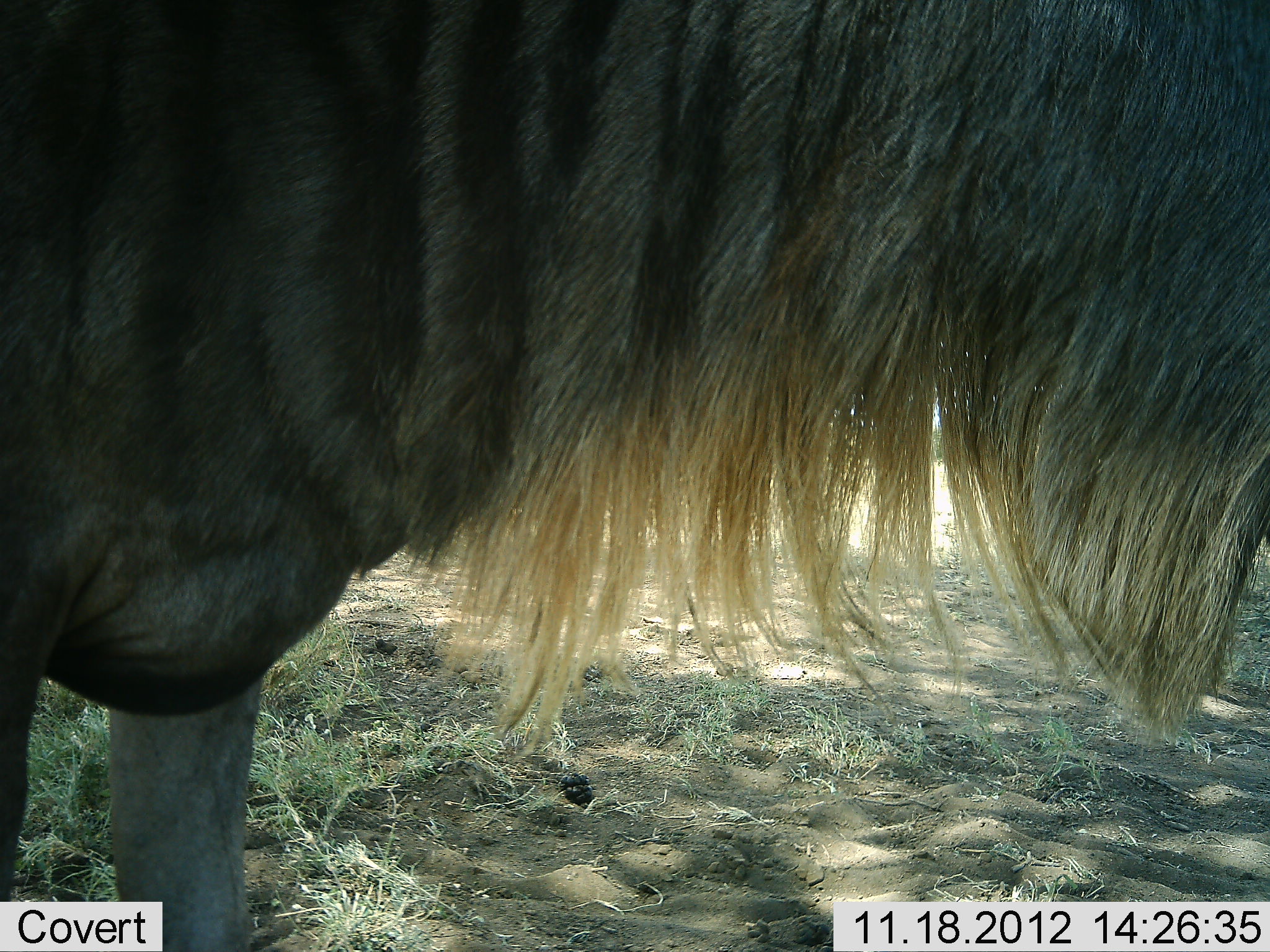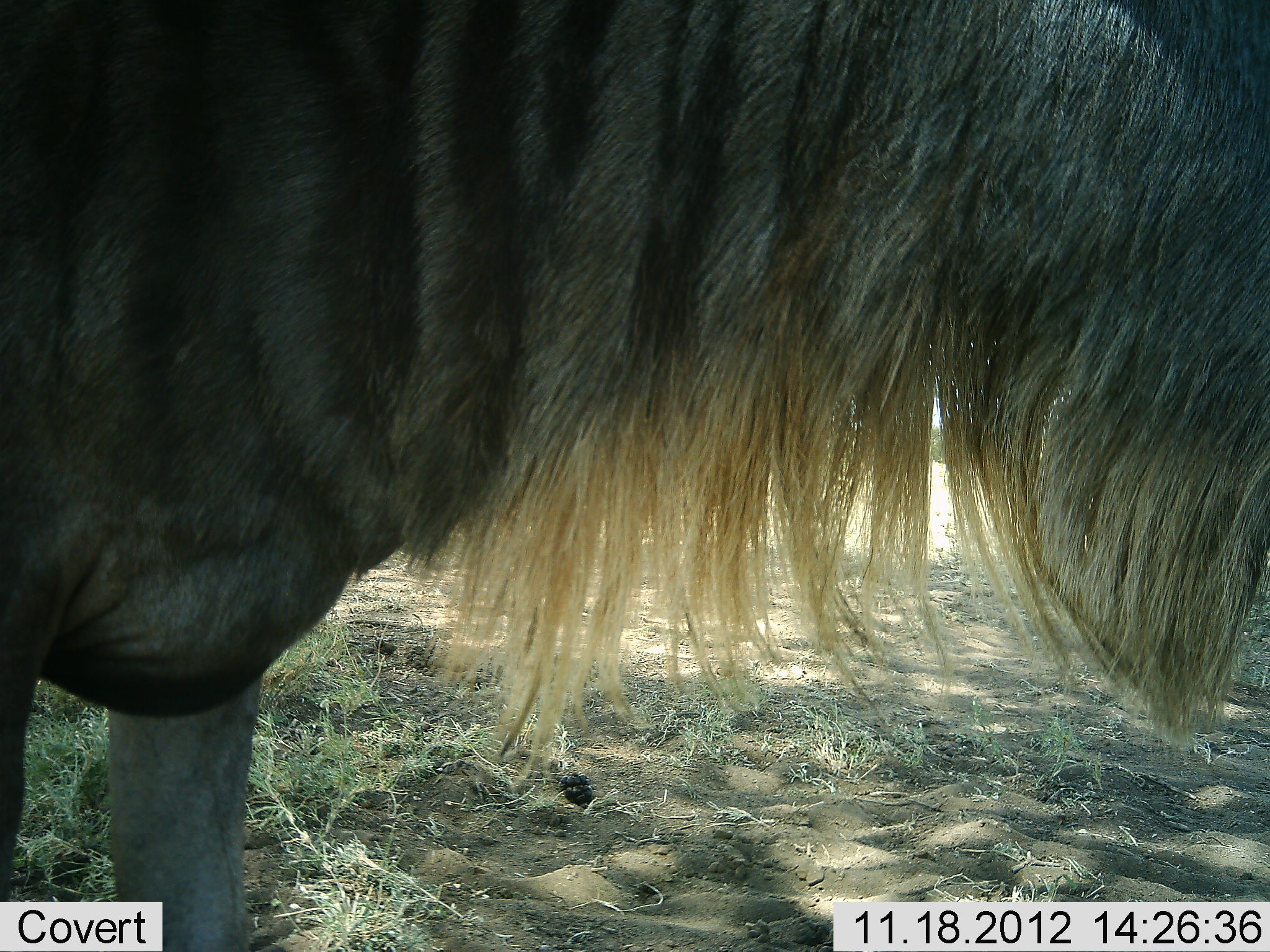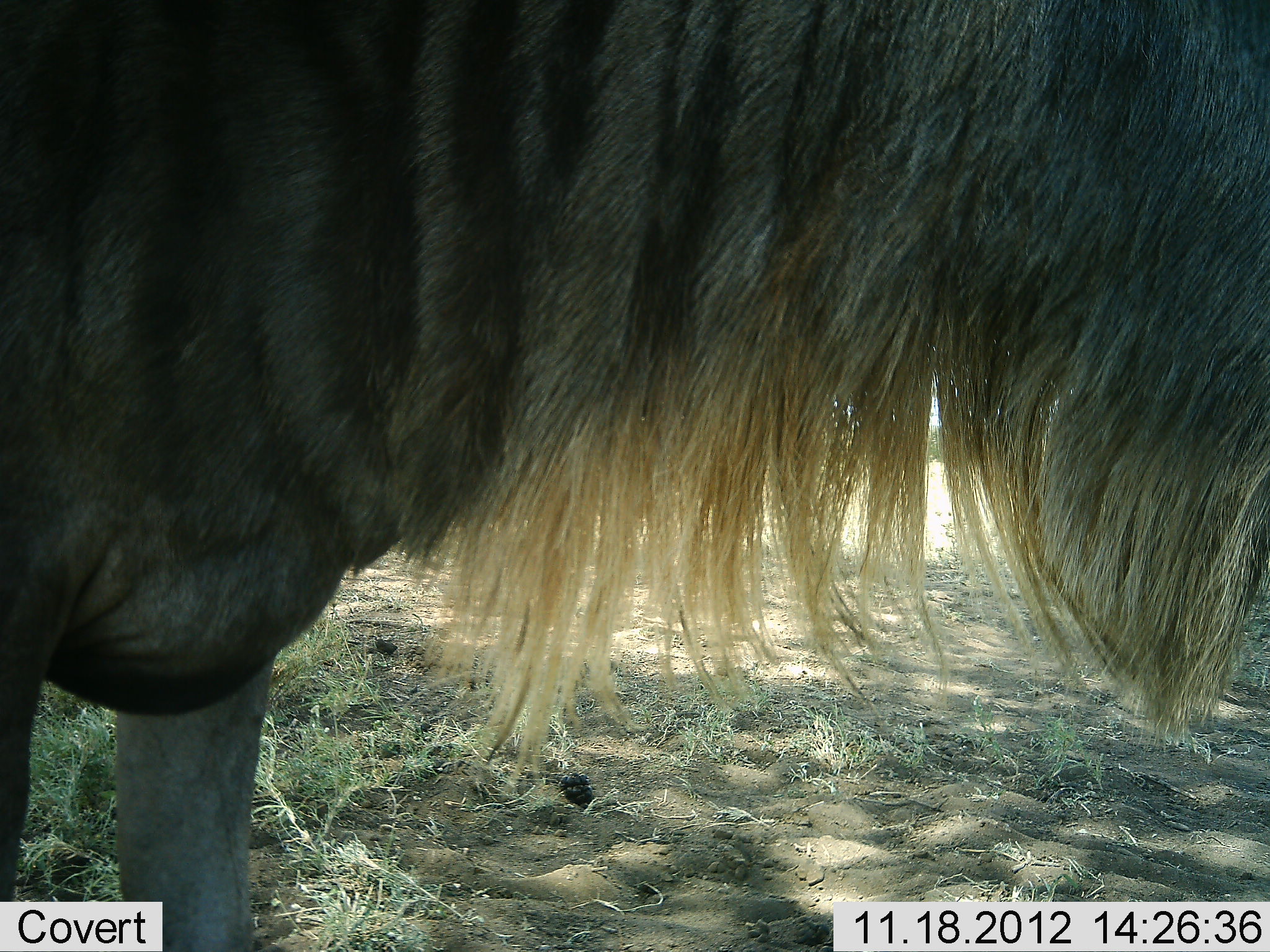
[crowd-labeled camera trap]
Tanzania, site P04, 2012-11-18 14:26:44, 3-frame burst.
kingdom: Animalia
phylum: Chordata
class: Mammalia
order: Artiodactyla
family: Bovidae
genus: Connochaetes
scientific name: Connochaetes taurinus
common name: blue wildebeest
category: wildebeest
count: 1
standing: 100%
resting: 0%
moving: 0%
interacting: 0%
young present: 0%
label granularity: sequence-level